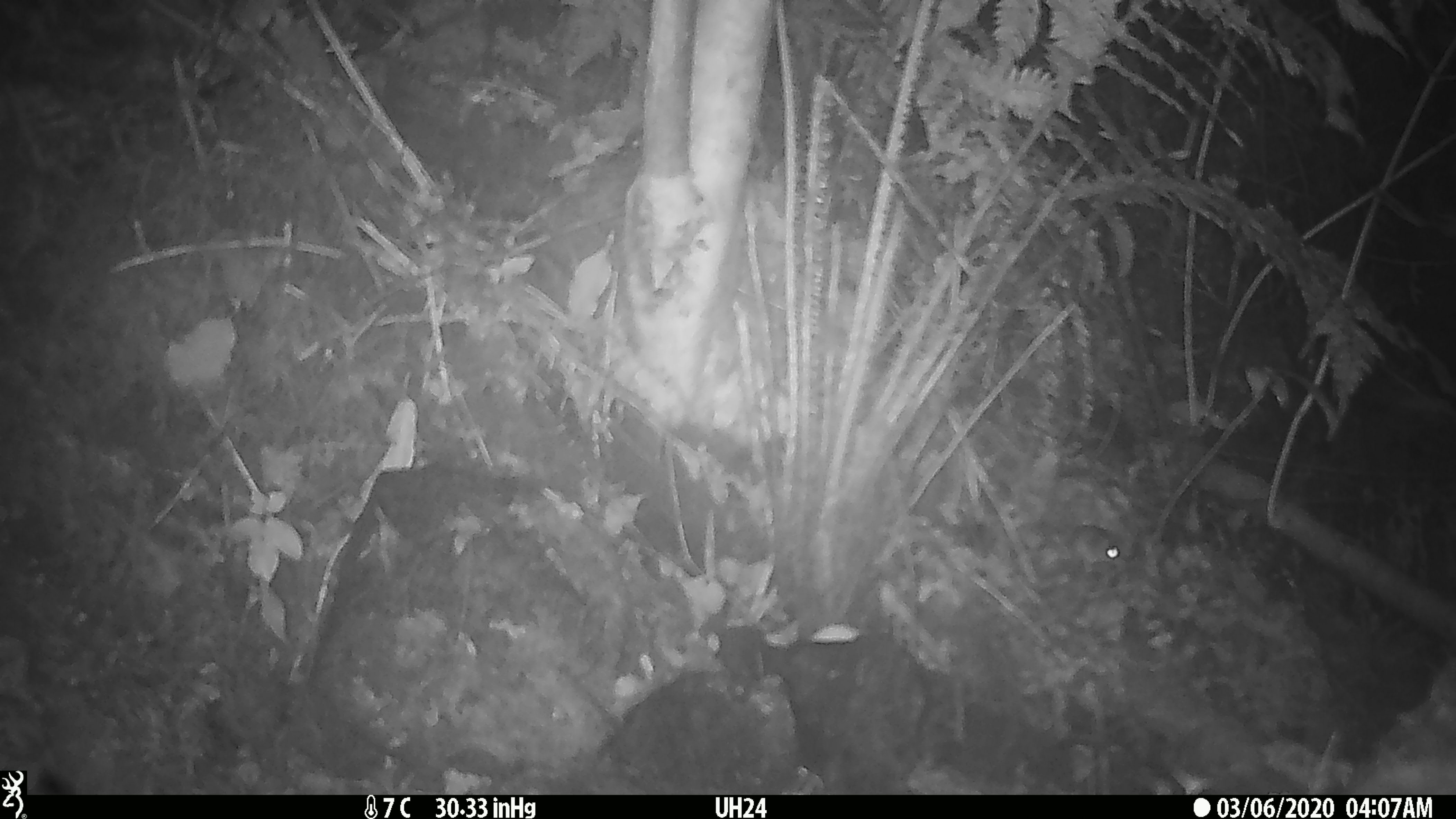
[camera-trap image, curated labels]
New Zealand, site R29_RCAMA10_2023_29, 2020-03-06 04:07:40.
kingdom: Animalia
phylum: Chordata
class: Mammalia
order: Rodentia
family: Muridae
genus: Mus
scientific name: Mus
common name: mouse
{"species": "mouse (Mus)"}